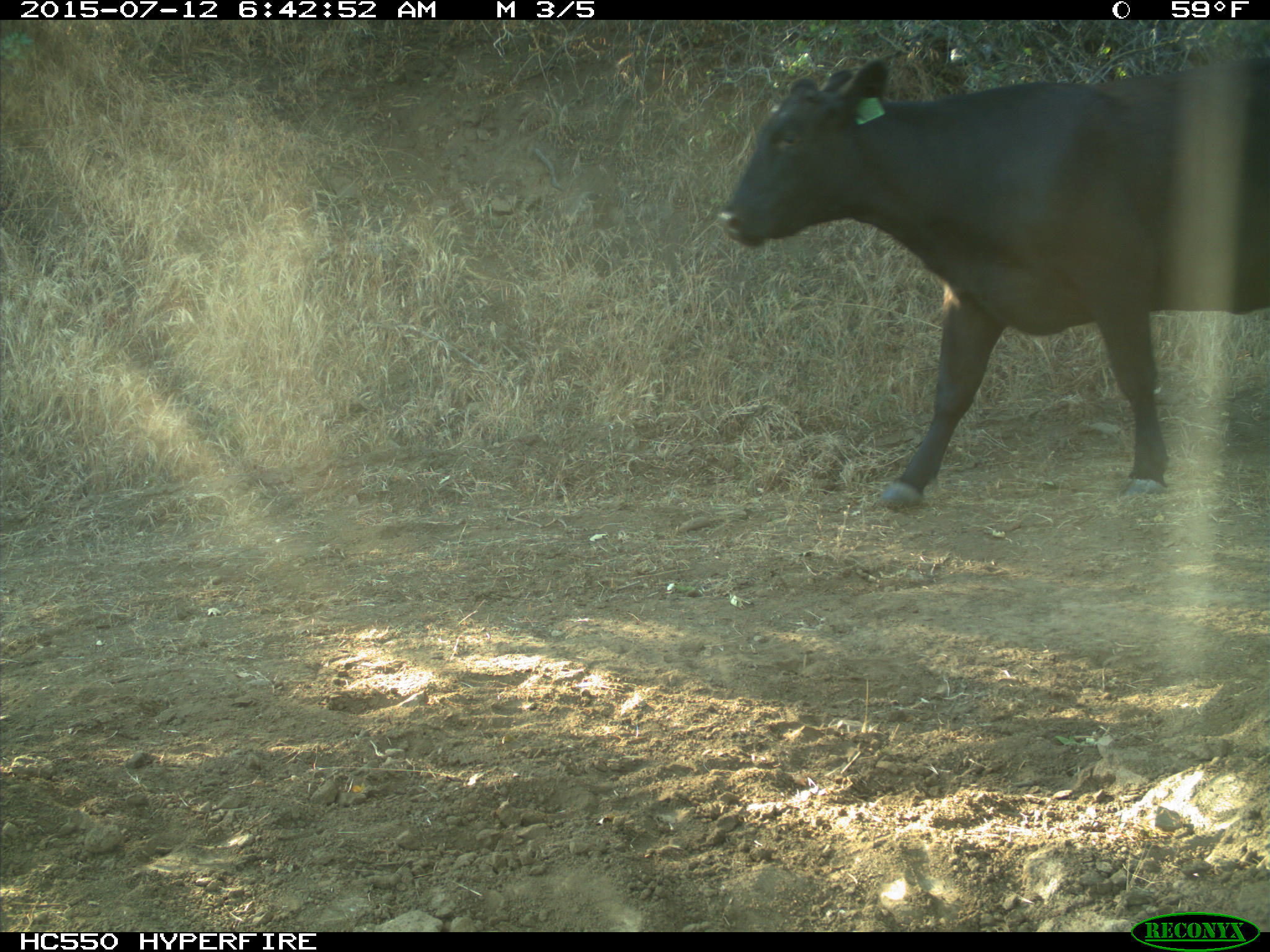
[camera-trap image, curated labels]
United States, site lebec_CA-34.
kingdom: Animalia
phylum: Chordata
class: Mammalia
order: Artiodactyla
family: Bovidae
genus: Bos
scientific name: Bos taurus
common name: domestic cow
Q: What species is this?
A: Bos taurus (domestic cow).